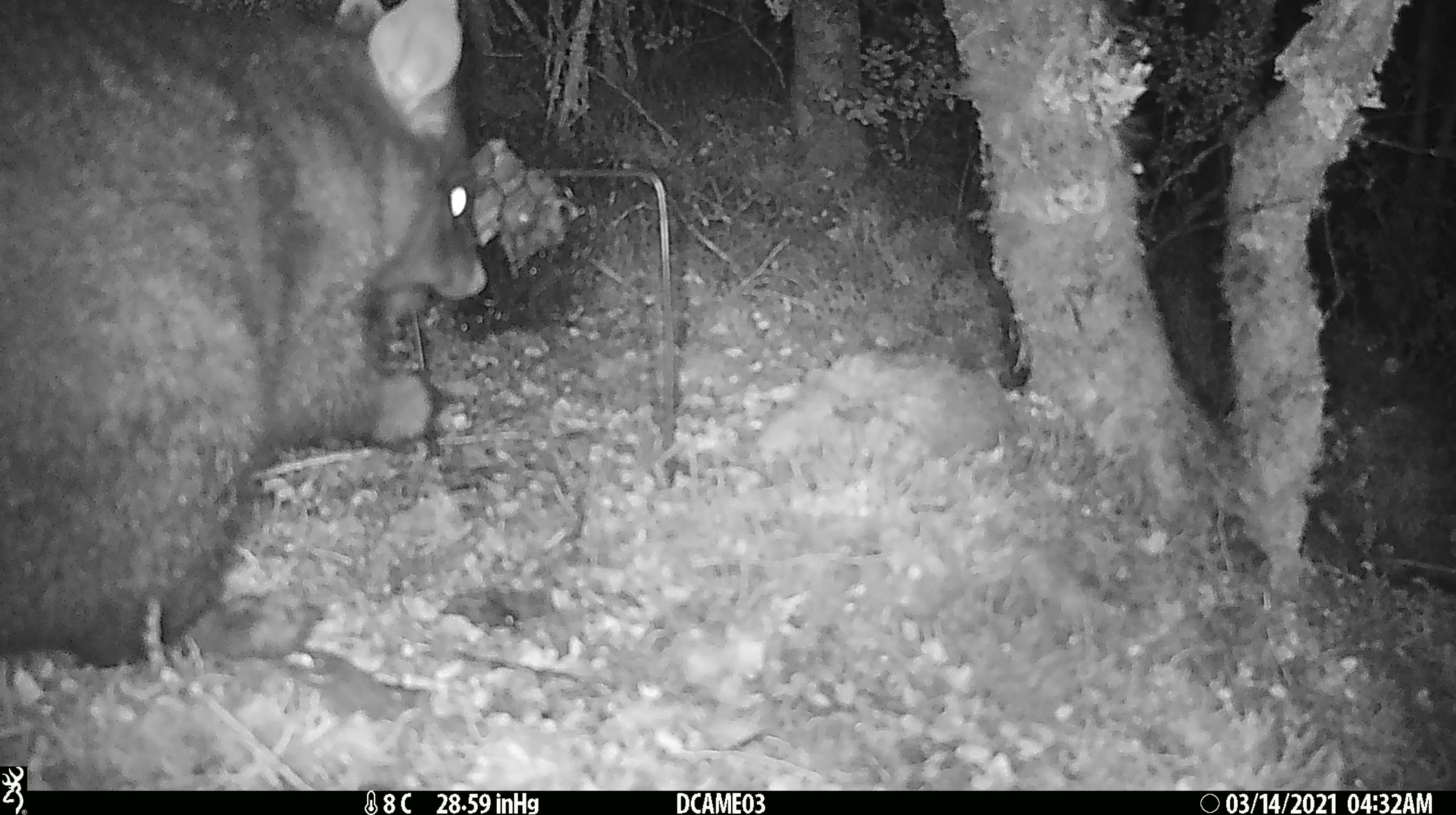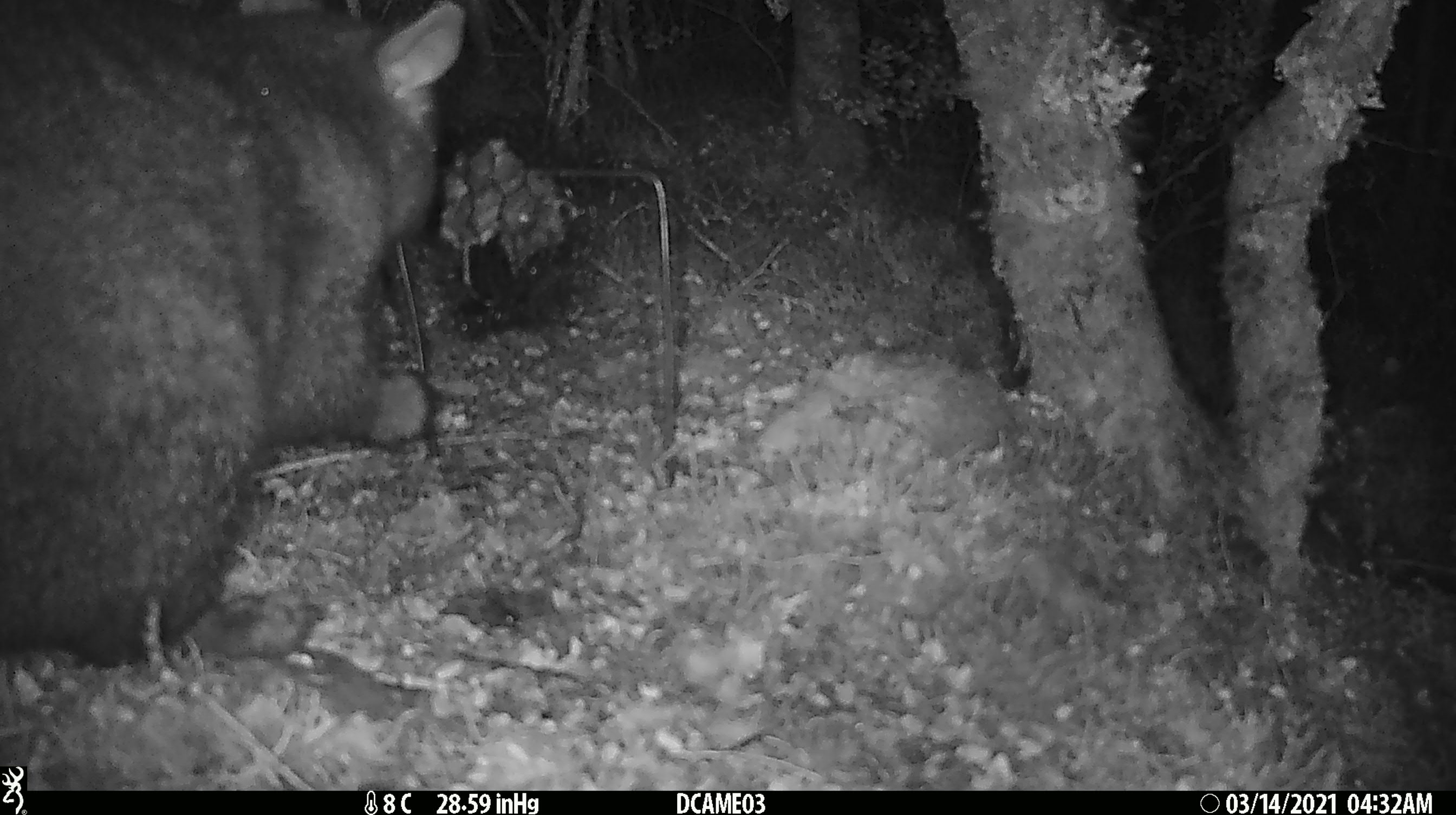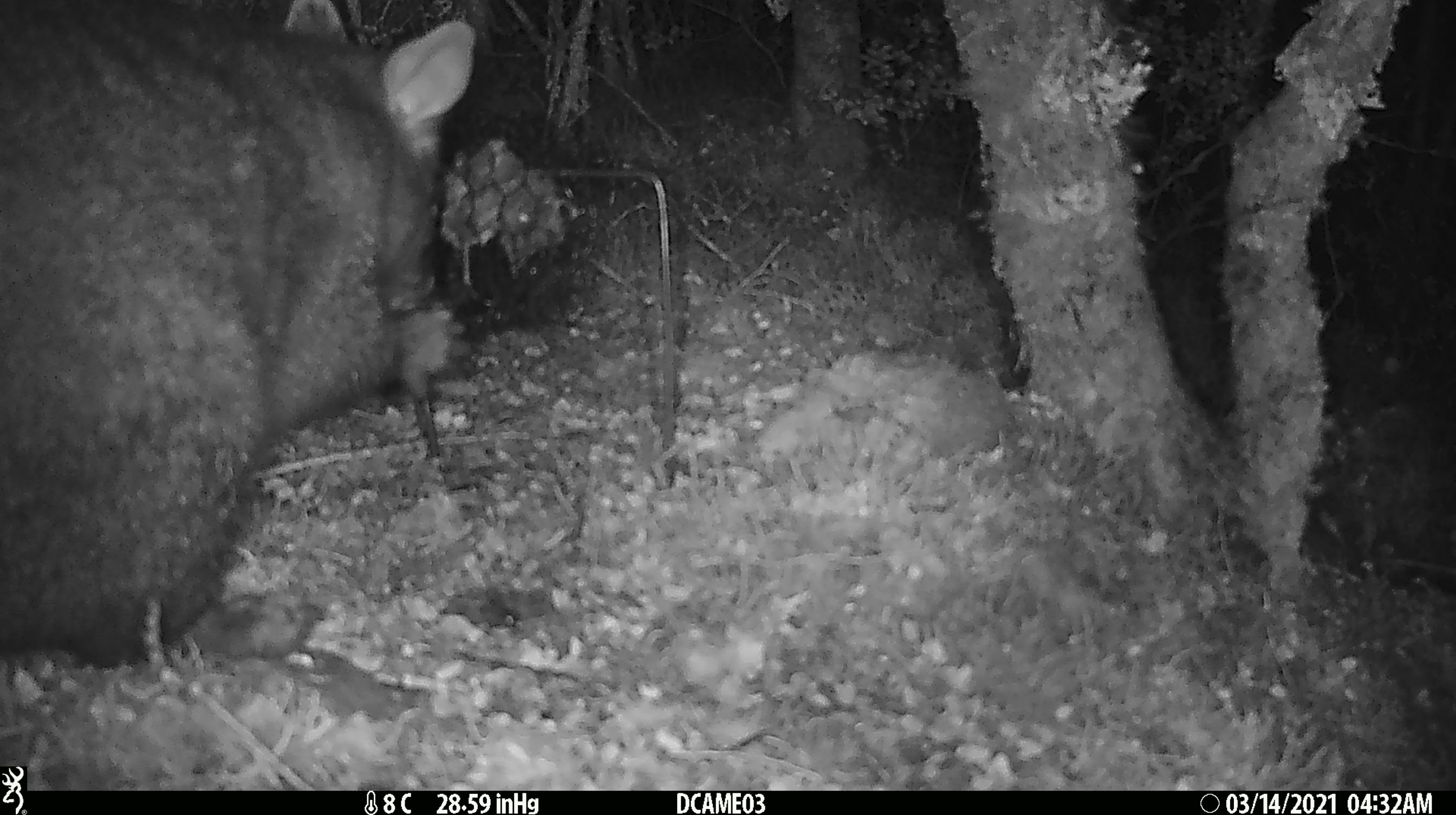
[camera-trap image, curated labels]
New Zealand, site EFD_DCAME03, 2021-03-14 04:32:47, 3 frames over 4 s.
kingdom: Animalia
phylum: Chordata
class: Mammalia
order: Diprotodontia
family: Phalangeridae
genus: Trichosurus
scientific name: Trichosurus vulpecula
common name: common brushtail possum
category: possum